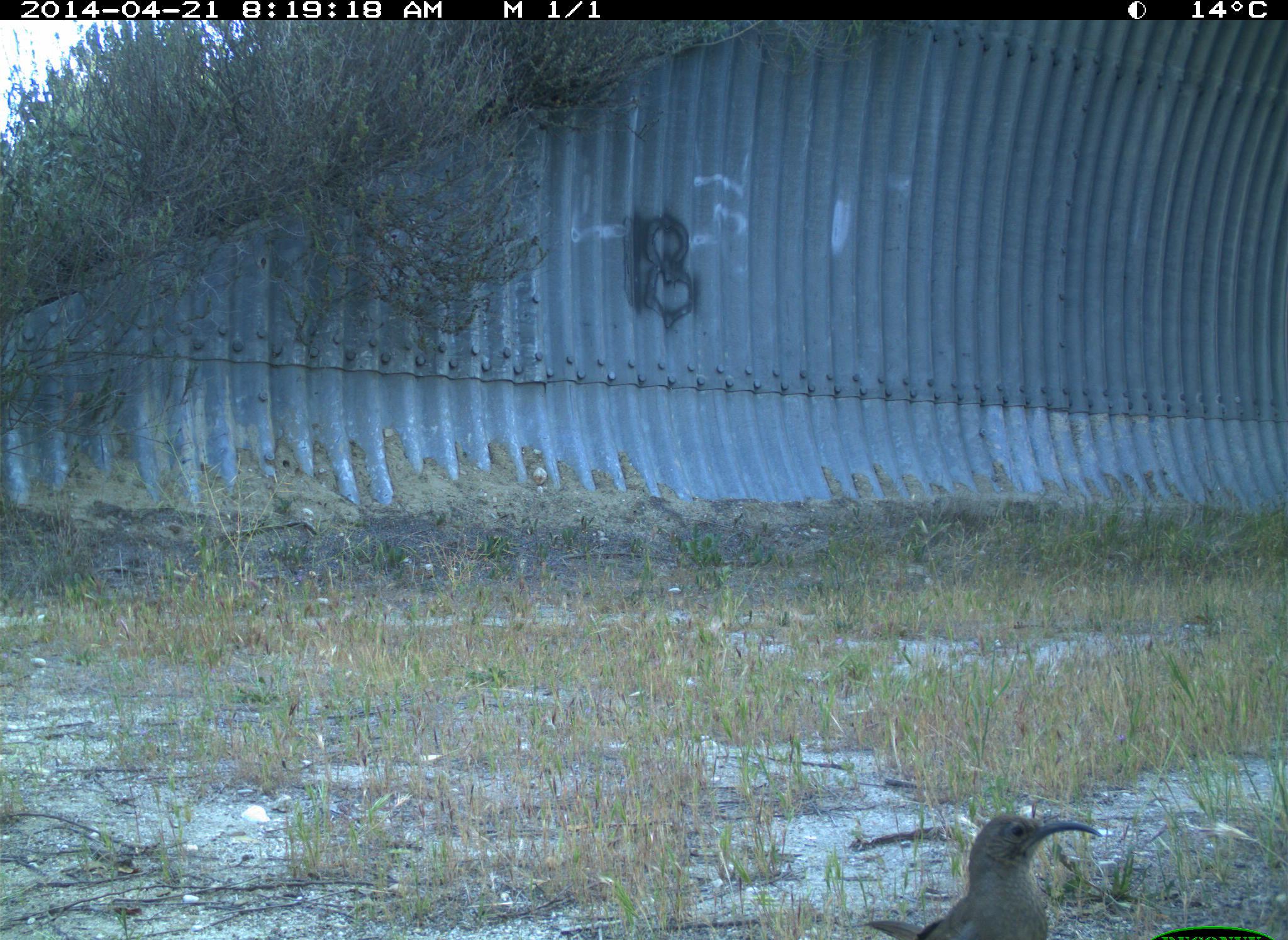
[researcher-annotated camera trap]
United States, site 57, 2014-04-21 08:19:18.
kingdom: Animalia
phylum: Chordata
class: Aves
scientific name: Aves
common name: bird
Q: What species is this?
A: Bird (Aves).